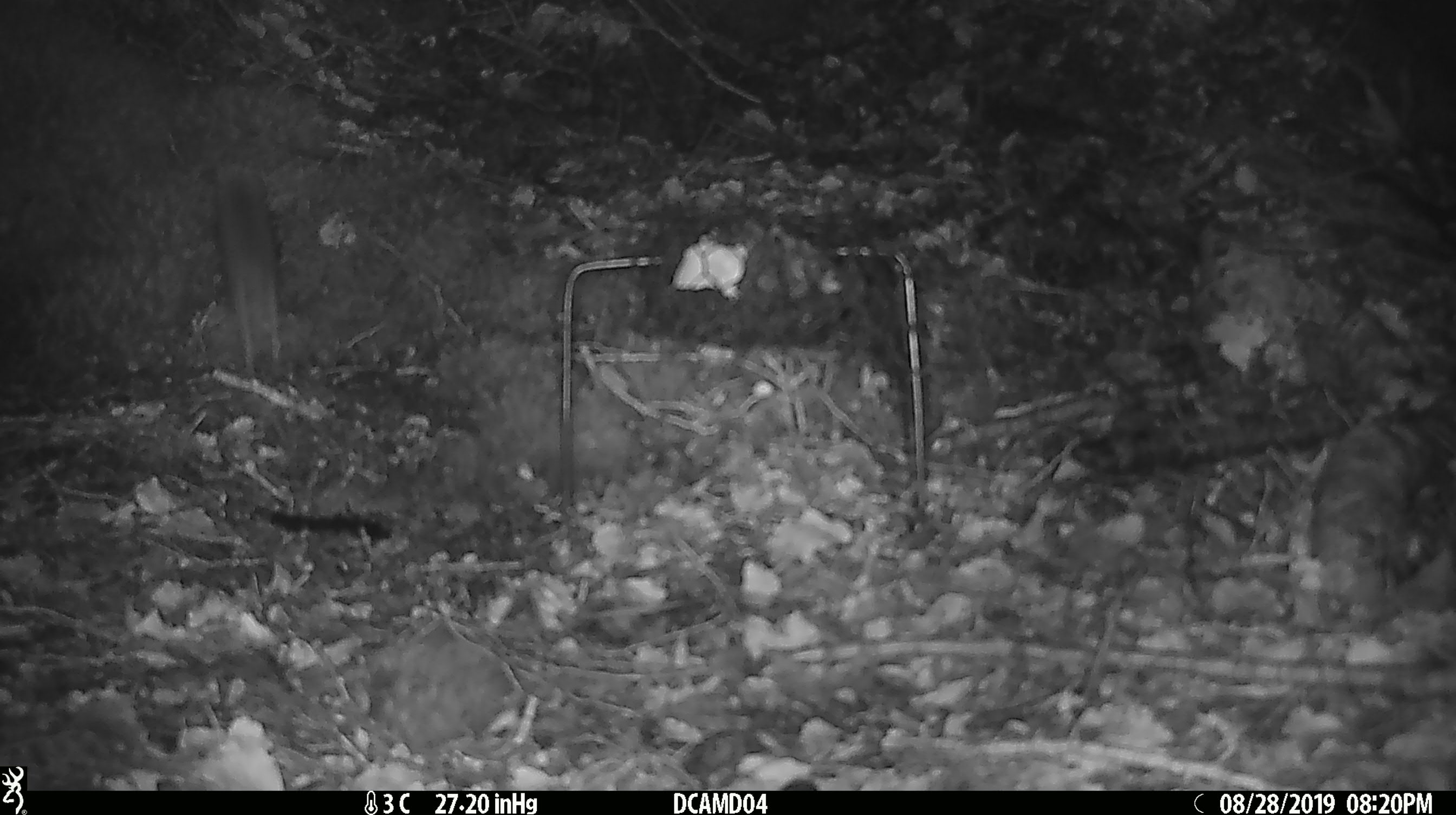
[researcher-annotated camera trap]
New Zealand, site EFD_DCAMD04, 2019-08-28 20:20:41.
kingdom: Animalia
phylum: Chordata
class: Mammalia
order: Rodentia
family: Muridae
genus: Mus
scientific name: Mus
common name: mouse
Mouse (Mus).